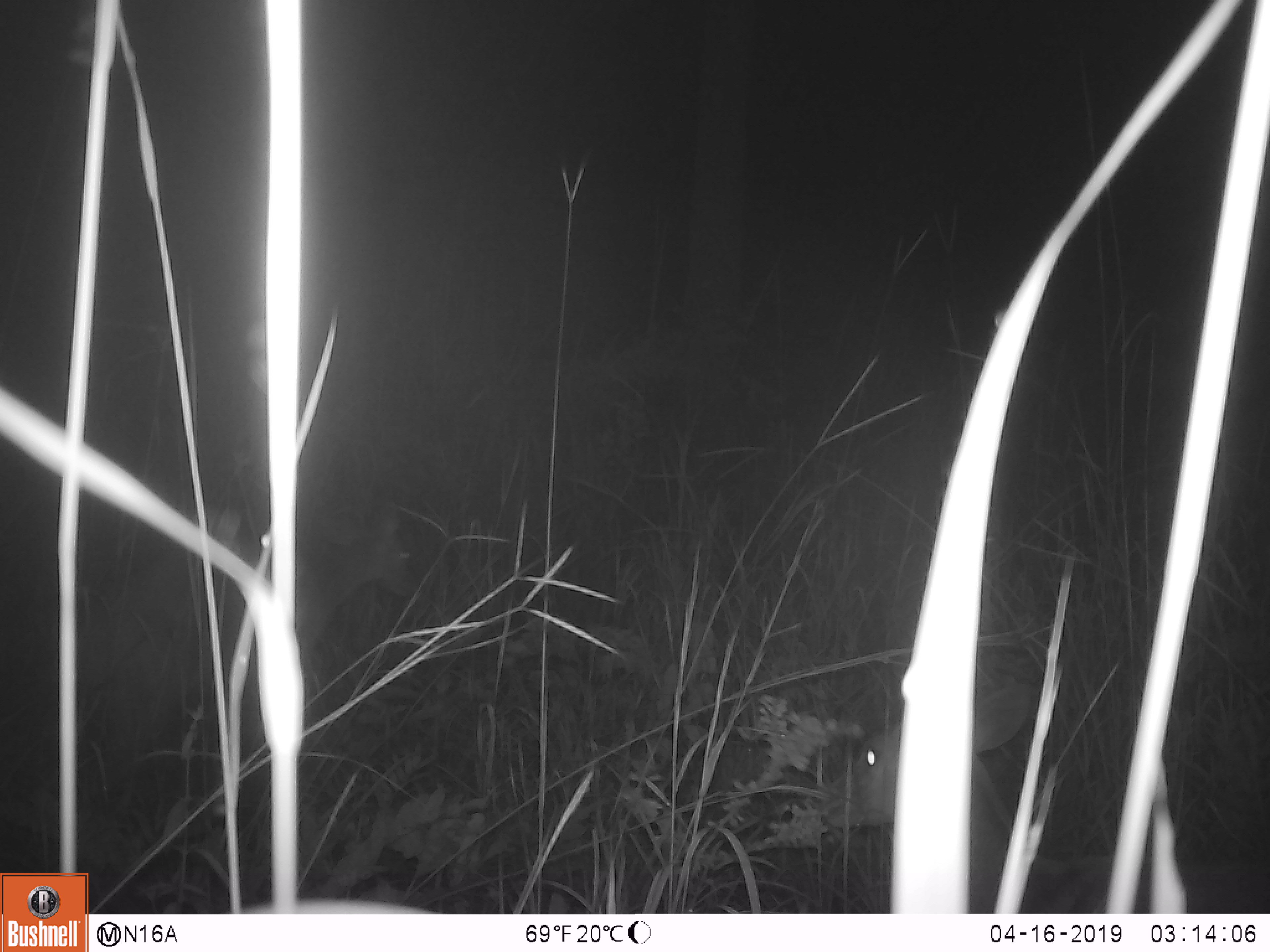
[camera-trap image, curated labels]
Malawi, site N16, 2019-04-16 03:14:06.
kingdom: Animalia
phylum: Chordata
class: Mammalia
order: Artiodactyla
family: Bovidae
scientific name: Antilopinae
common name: small antelope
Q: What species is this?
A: Small antelope (Antilopinae).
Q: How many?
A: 2.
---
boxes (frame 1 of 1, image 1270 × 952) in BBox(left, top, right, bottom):
small antelope: BBox(817, 660, 1266, 908); BBox(86, 491, 414, 762)